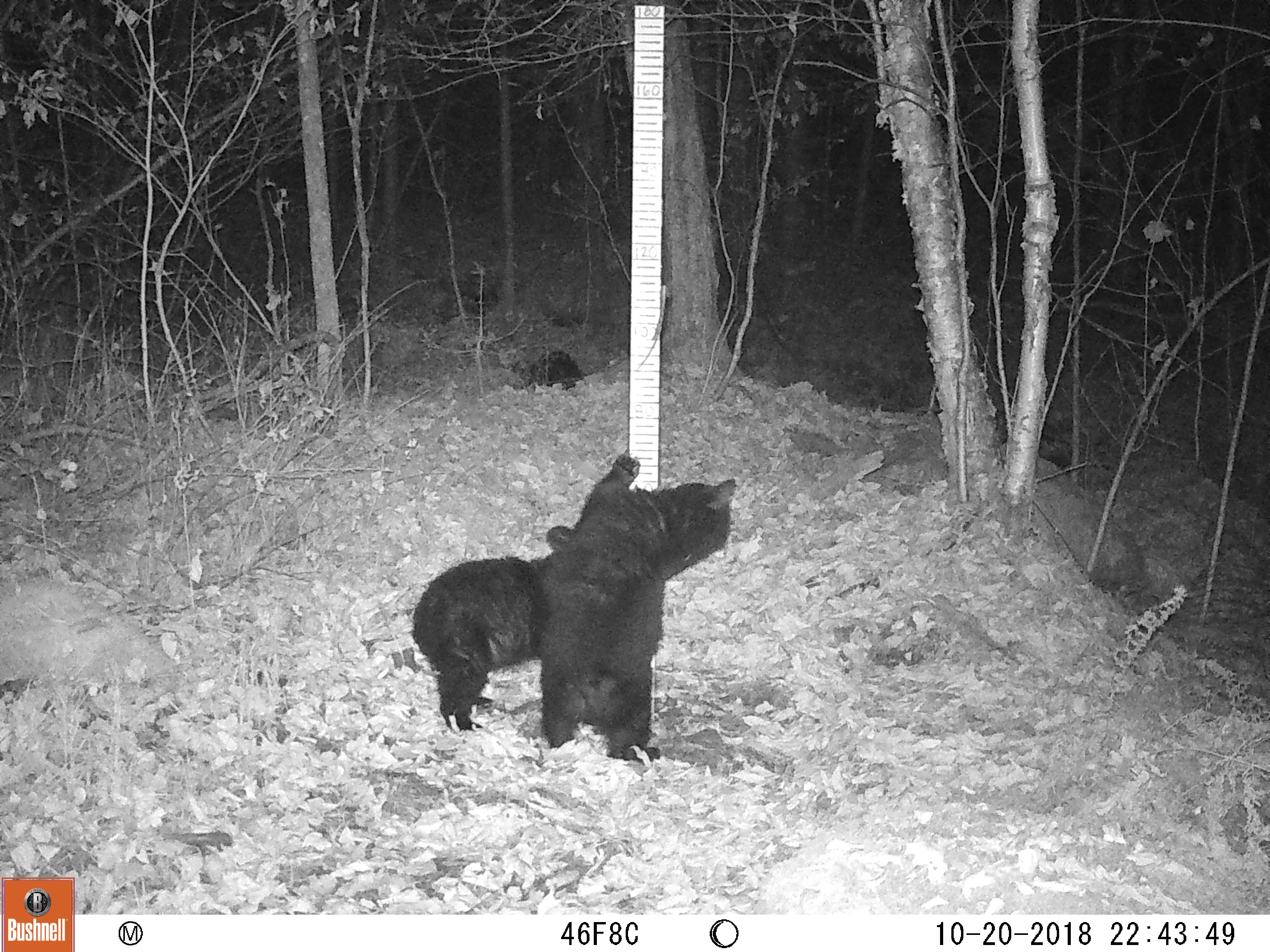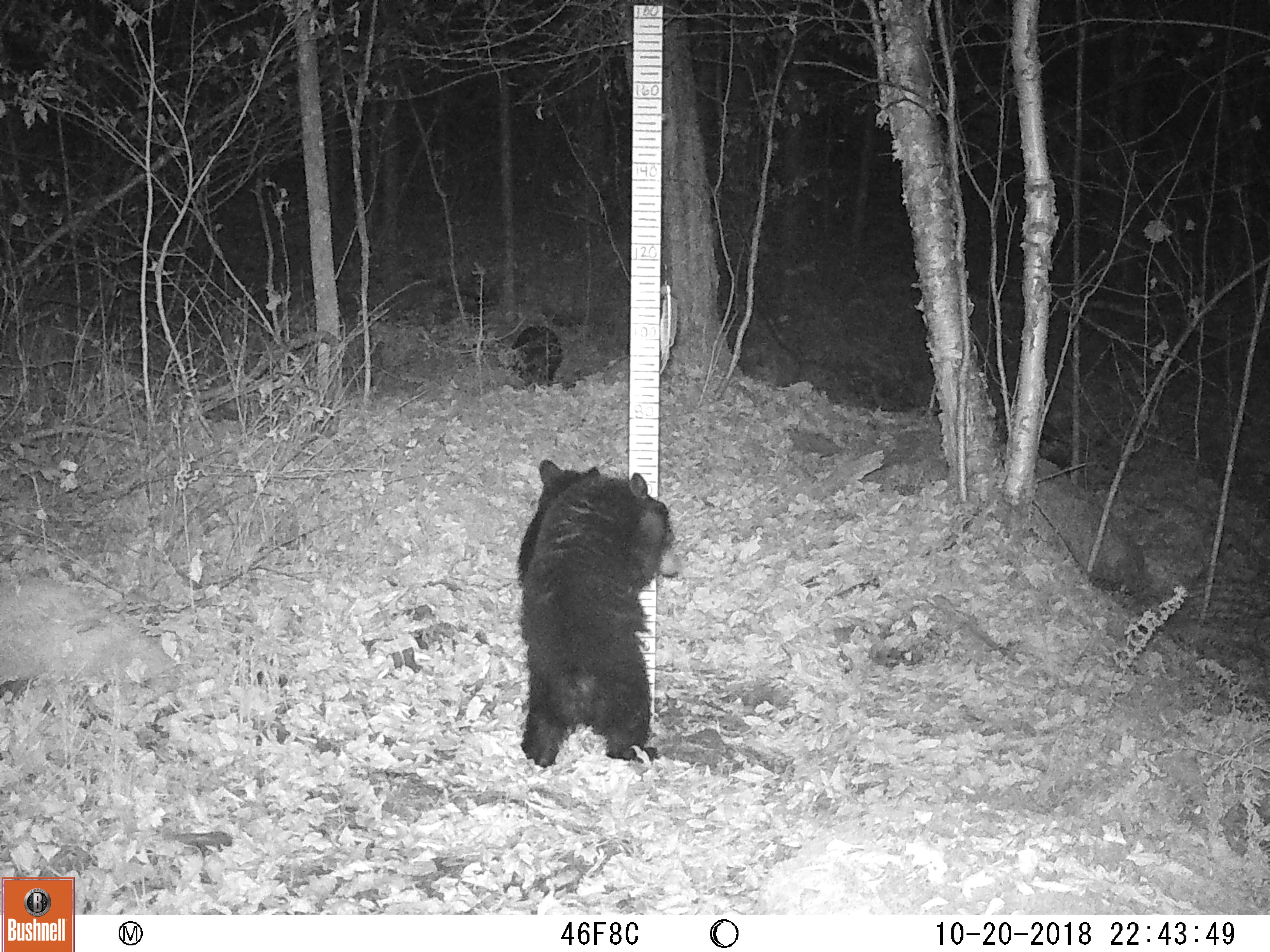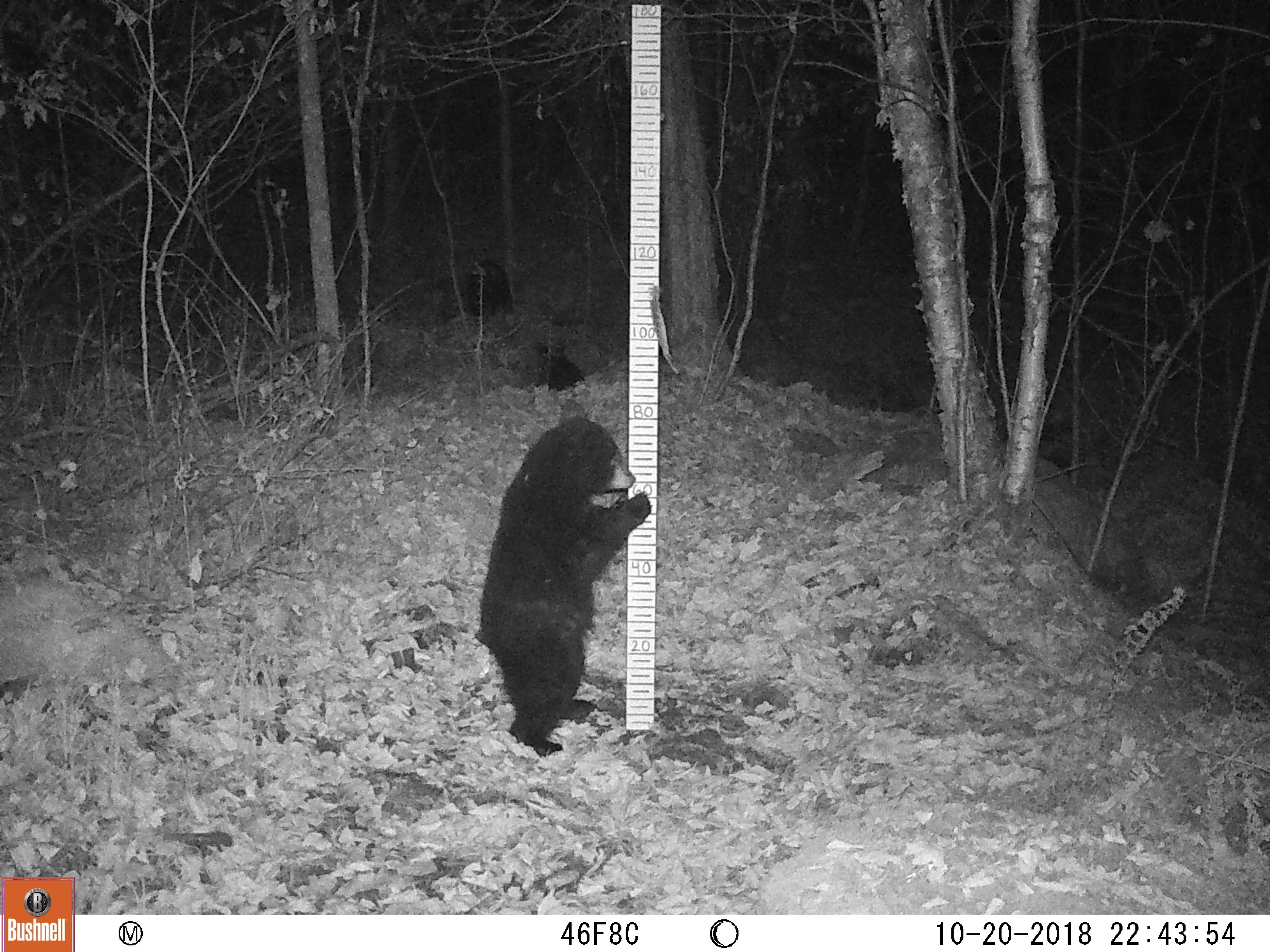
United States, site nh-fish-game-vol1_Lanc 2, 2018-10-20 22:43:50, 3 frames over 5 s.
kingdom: Animalia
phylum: Chordata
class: Mammalia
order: Carnivora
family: Ursidae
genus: Ursus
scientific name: Ursus americanus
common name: black bear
Black bear (Ursus americanus).